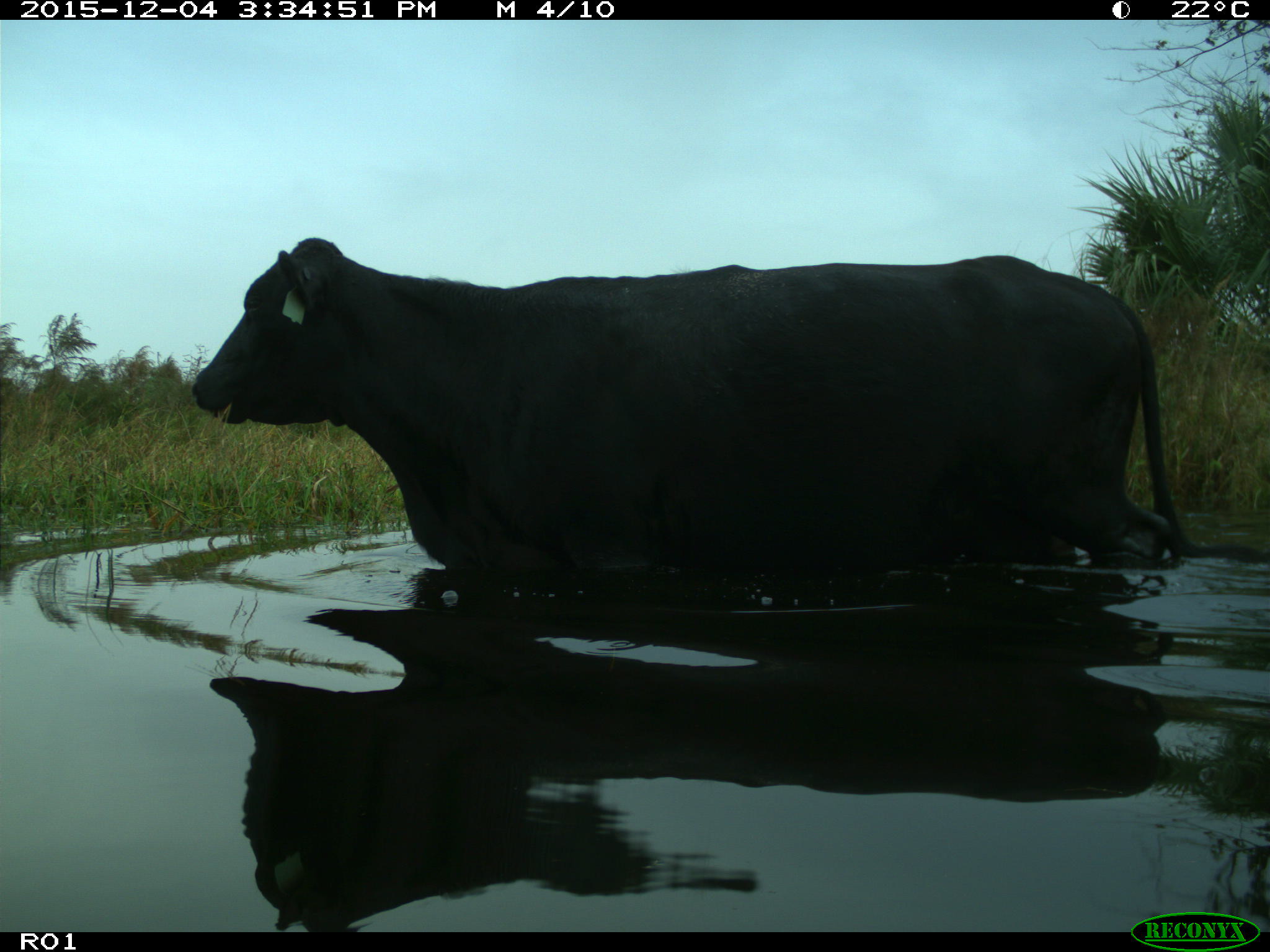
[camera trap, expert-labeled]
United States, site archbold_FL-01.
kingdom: Animalia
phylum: Chordata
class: Mammalia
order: Artiodactyla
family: Bovidae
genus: Bos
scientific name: Bos taurus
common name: domestic cow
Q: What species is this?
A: Bos taurus (domestic cow).